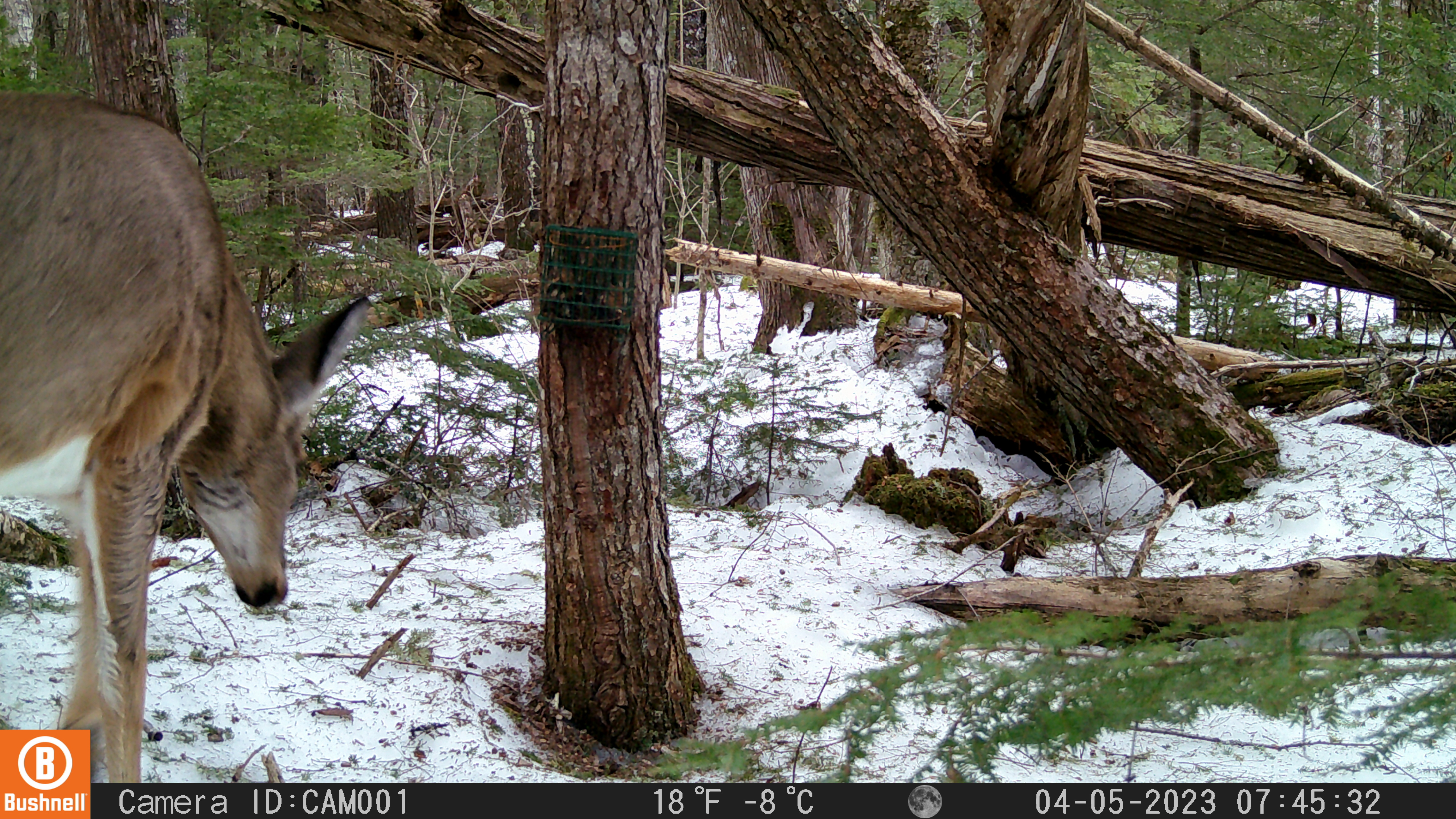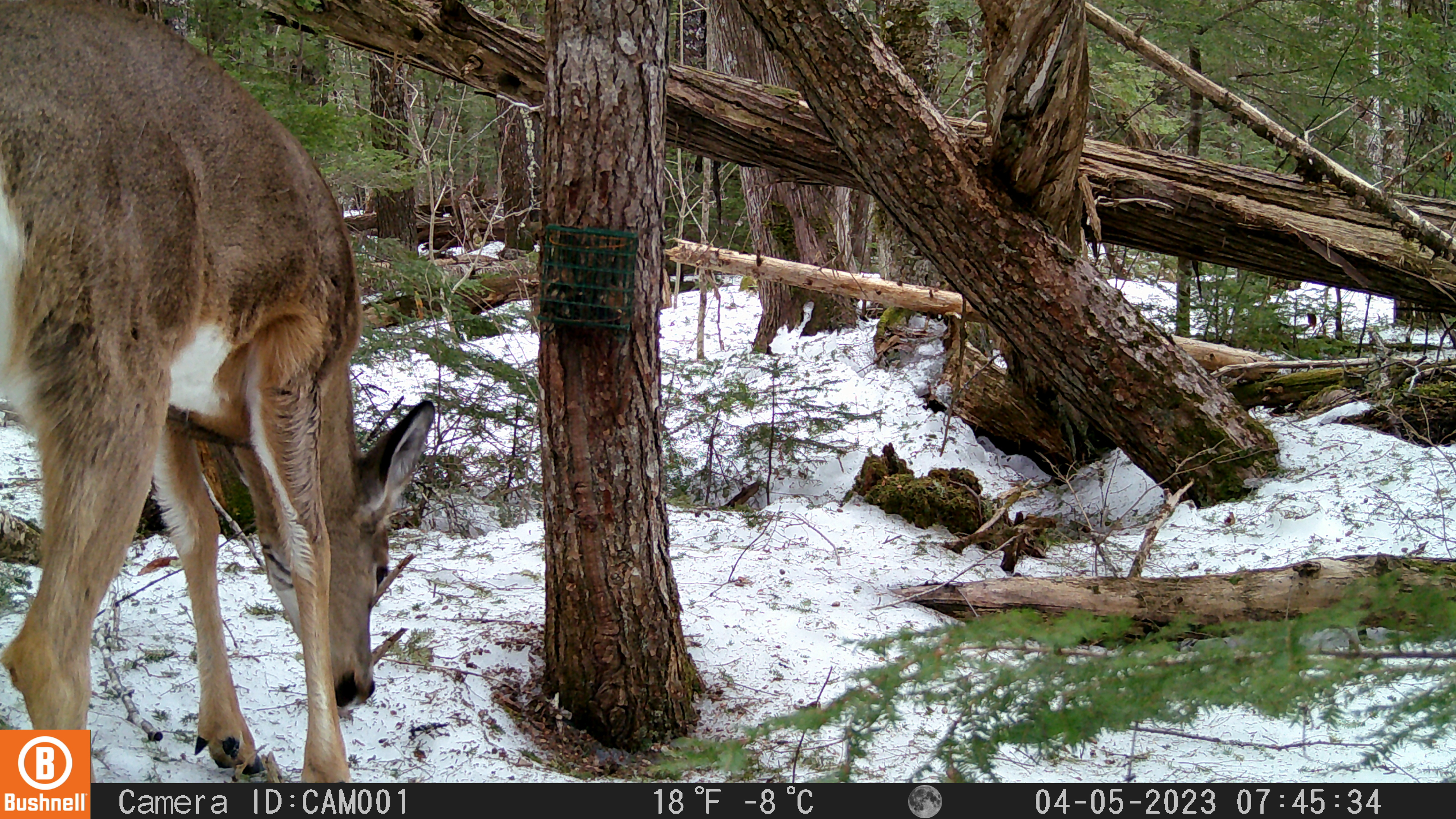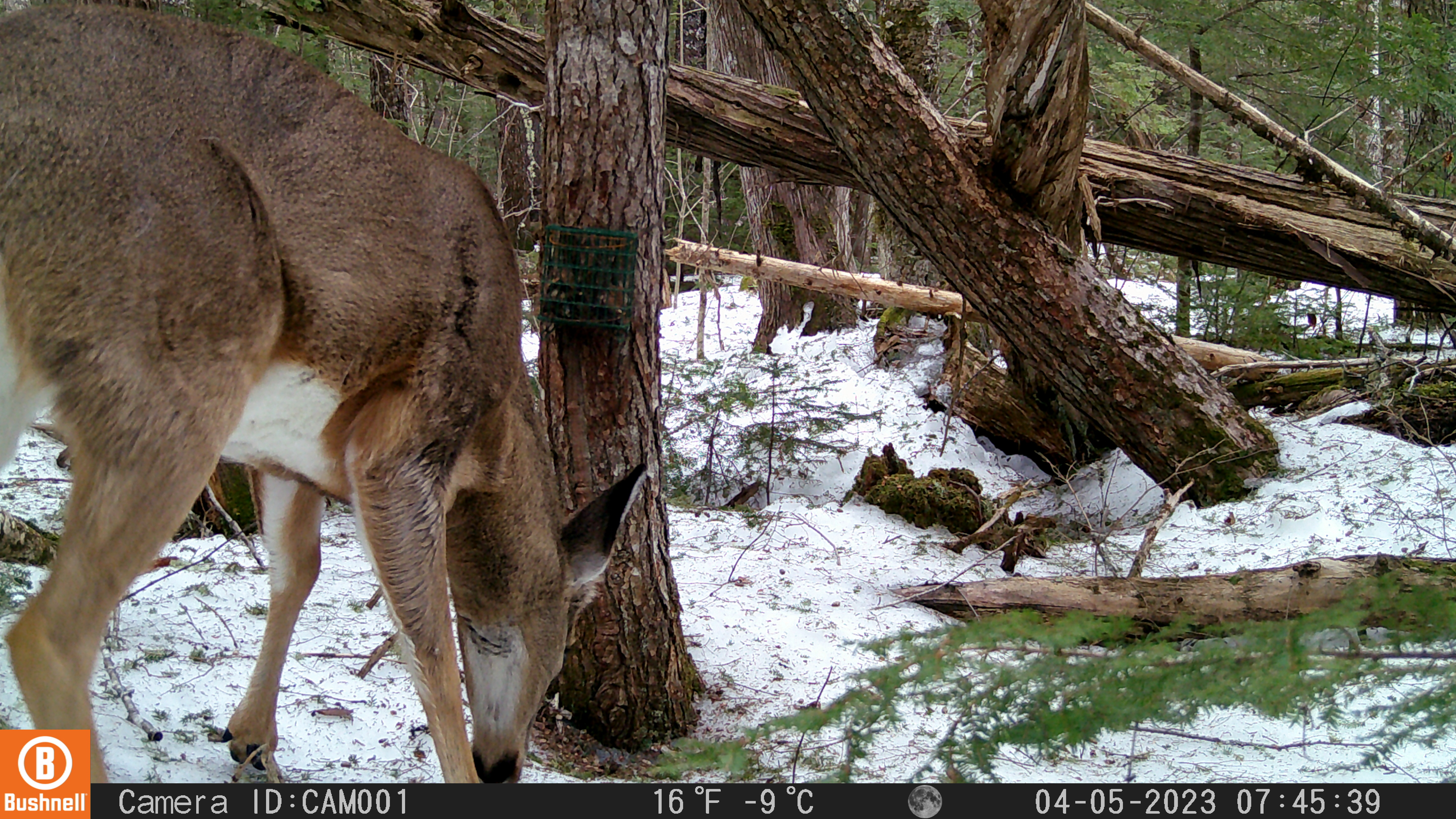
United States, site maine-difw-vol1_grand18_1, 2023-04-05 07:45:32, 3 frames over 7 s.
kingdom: Animalia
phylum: Chordata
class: Mammalia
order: Artiodactyla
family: Cervidae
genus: Odocoileus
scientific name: Odocoileus virginianus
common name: white-tailed deer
White-tailed deer (Odocoileus virginianus).